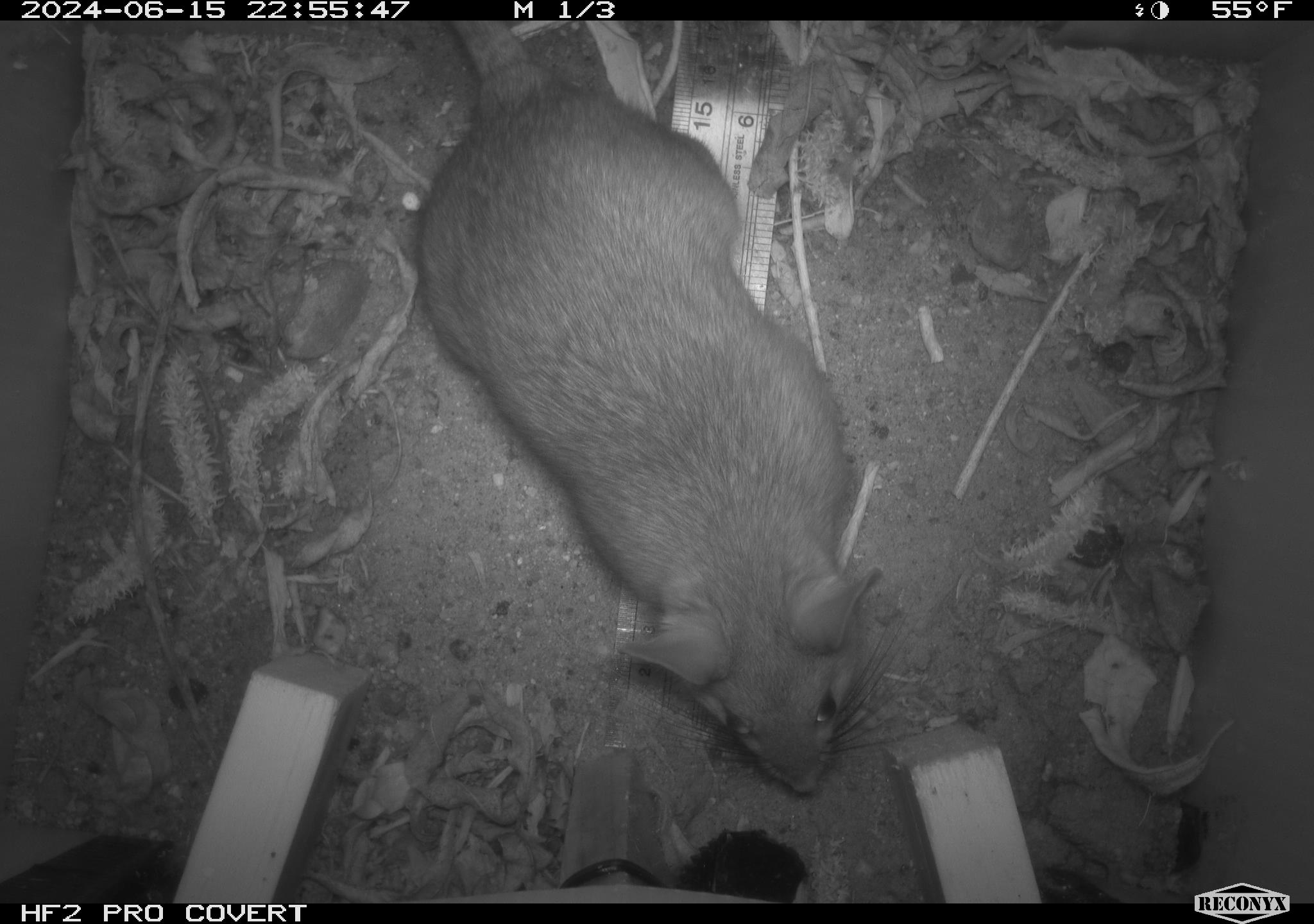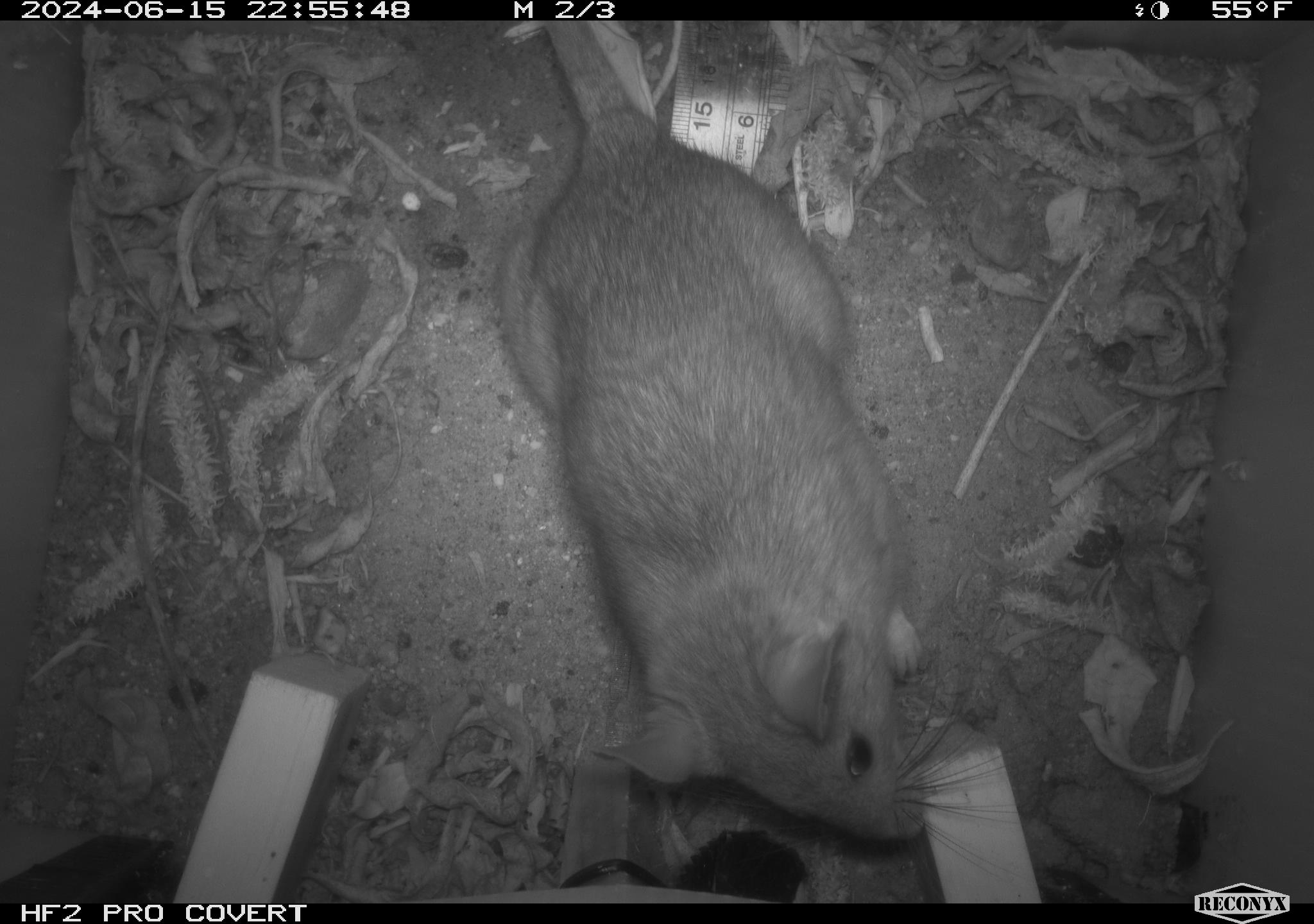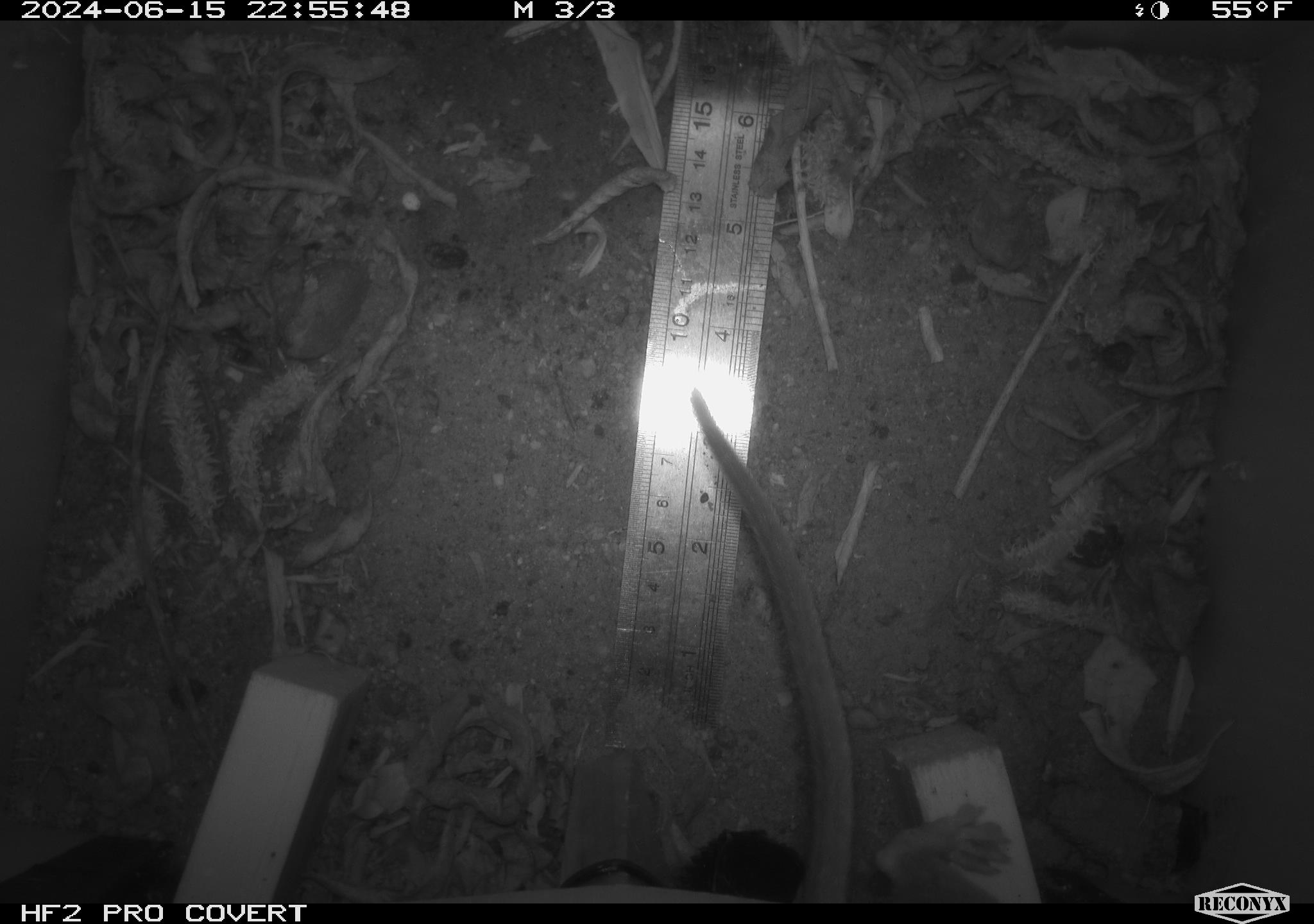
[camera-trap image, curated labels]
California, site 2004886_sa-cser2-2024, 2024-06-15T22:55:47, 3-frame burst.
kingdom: Animalia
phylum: Chordata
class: Mammalia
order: Rodentia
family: Muridae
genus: Rattus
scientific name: Rattus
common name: rat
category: rattus species